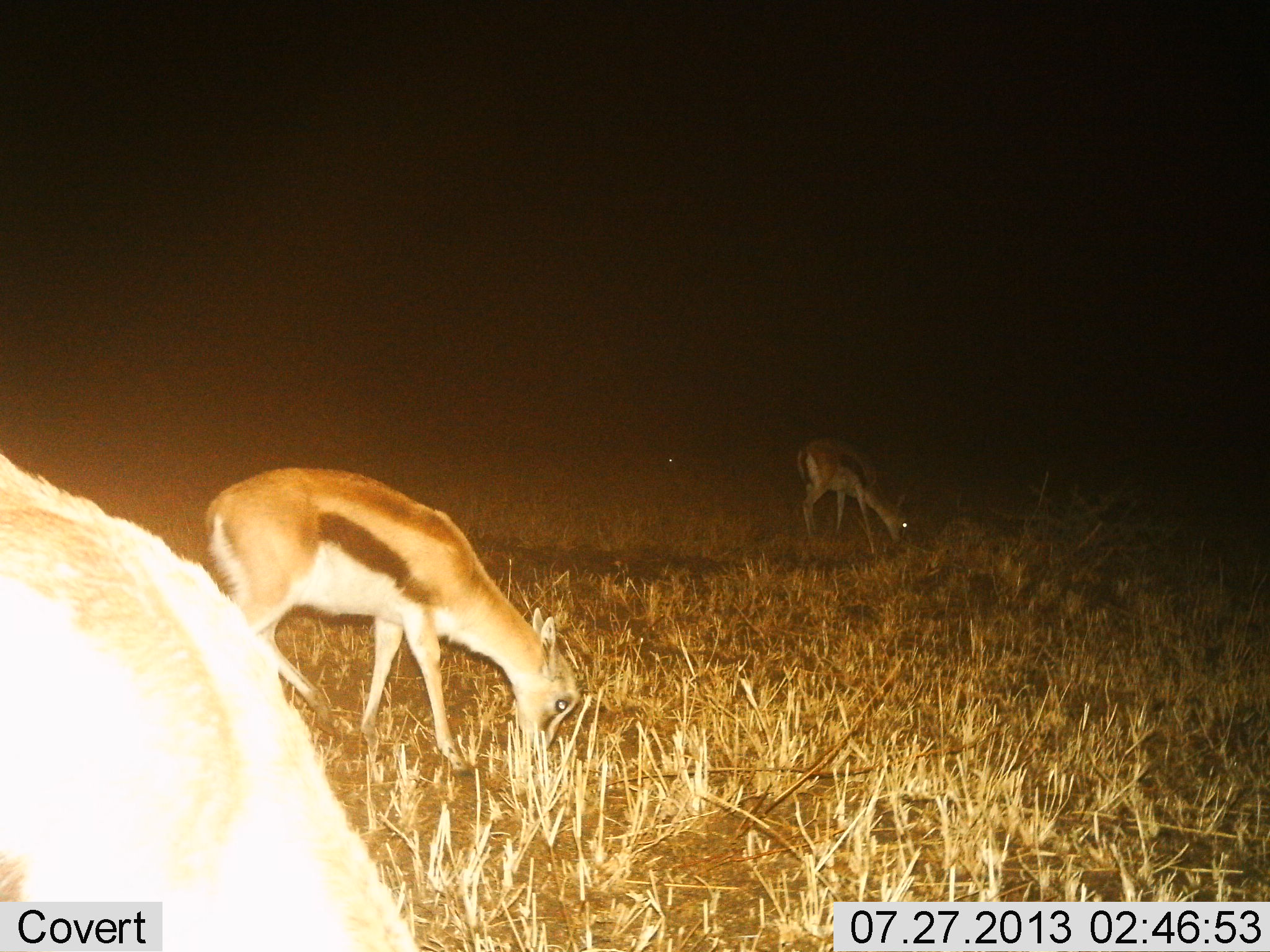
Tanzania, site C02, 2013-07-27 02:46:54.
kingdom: Animalia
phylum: Chordata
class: Mammalia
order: Artiodactyla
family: Bovidae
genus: Eudorcas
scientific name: Eudorcas thomsonii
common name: thomson's gazelle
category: gazellethomsons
Gazellethomsons (thomson's gazelle) (Eudorcas thomsonii), count 3. Behavior (volunteer vote fractions): standing 29%, resting 0%, moving 0%, interacting 0%. Young present (vote fraction): 0%. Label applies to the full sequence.